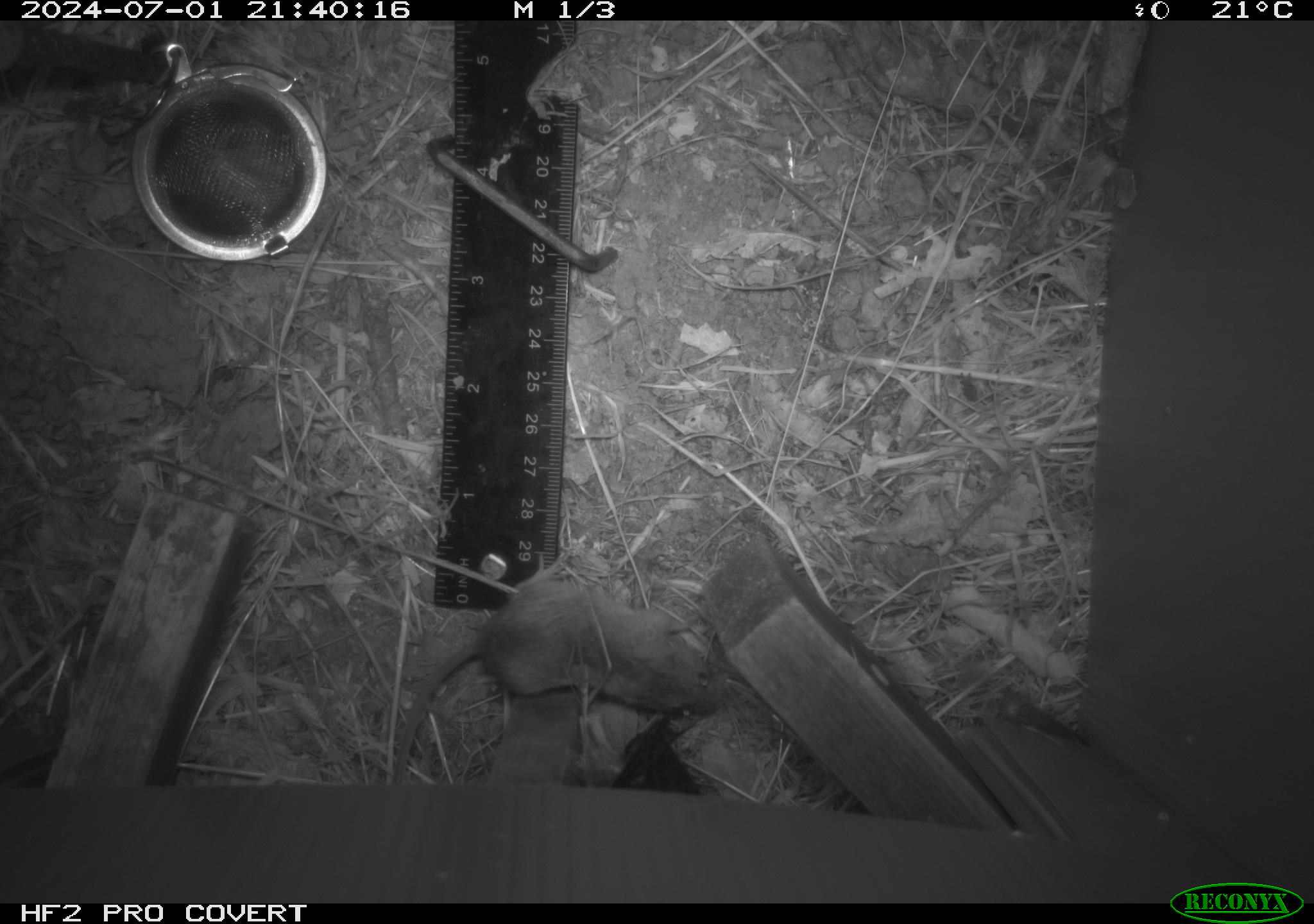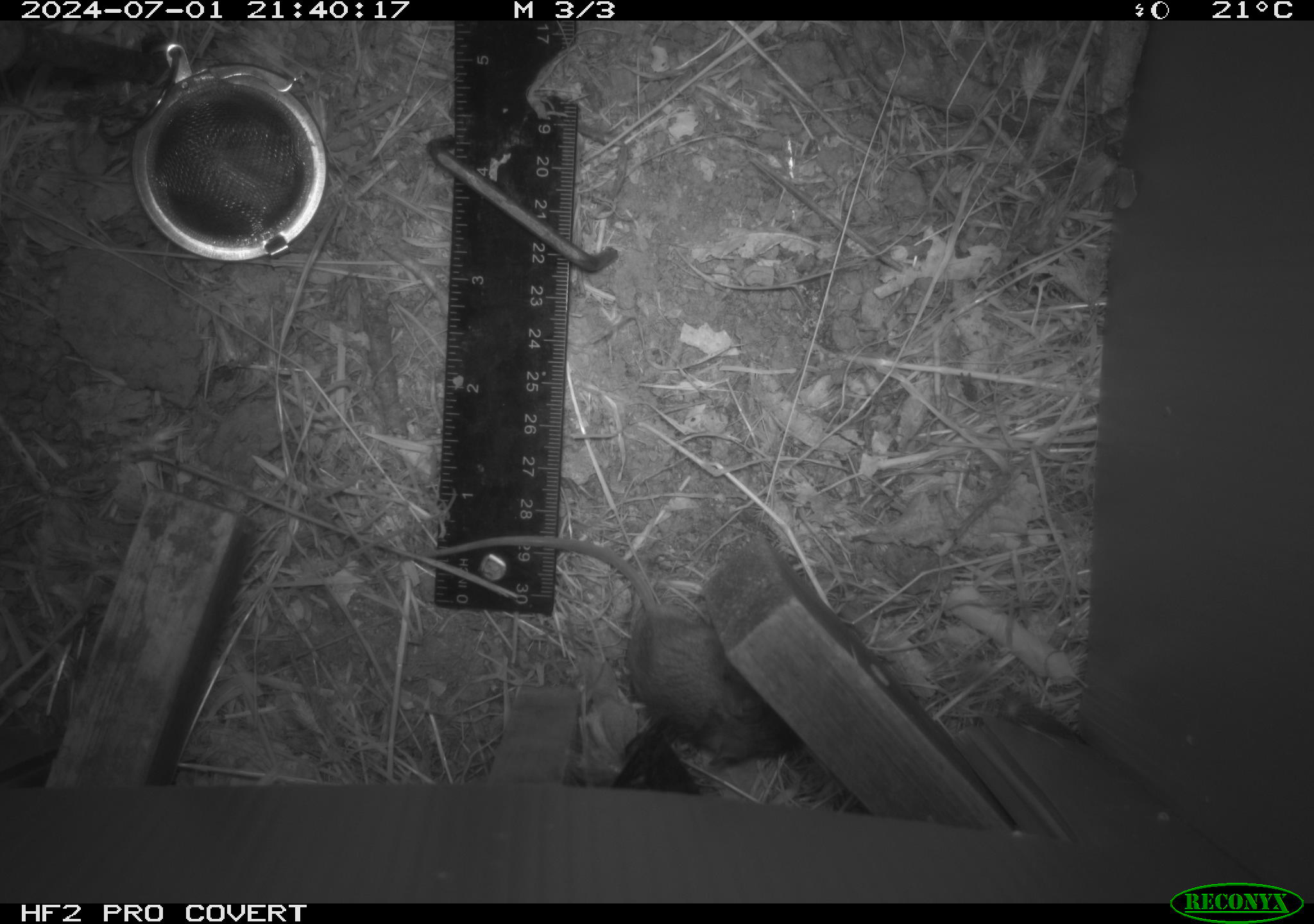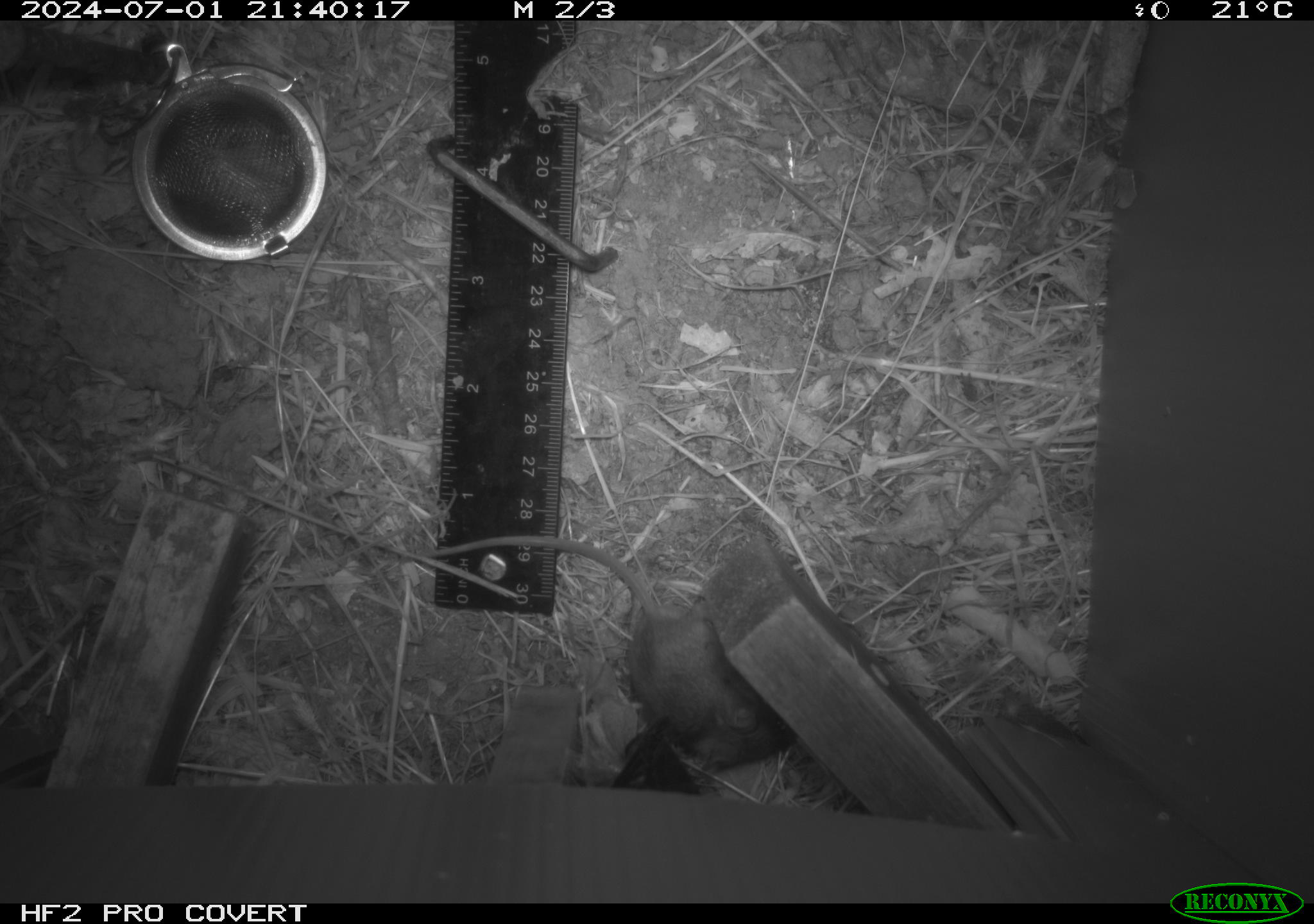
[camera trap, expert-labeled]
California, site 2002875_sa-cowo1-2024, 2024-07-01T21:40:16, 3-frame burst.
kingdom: Animalia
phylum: Chordata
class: Mammalia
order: Rodentia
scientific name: Rodentia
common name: mouse species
Mouse species (Rodentia).